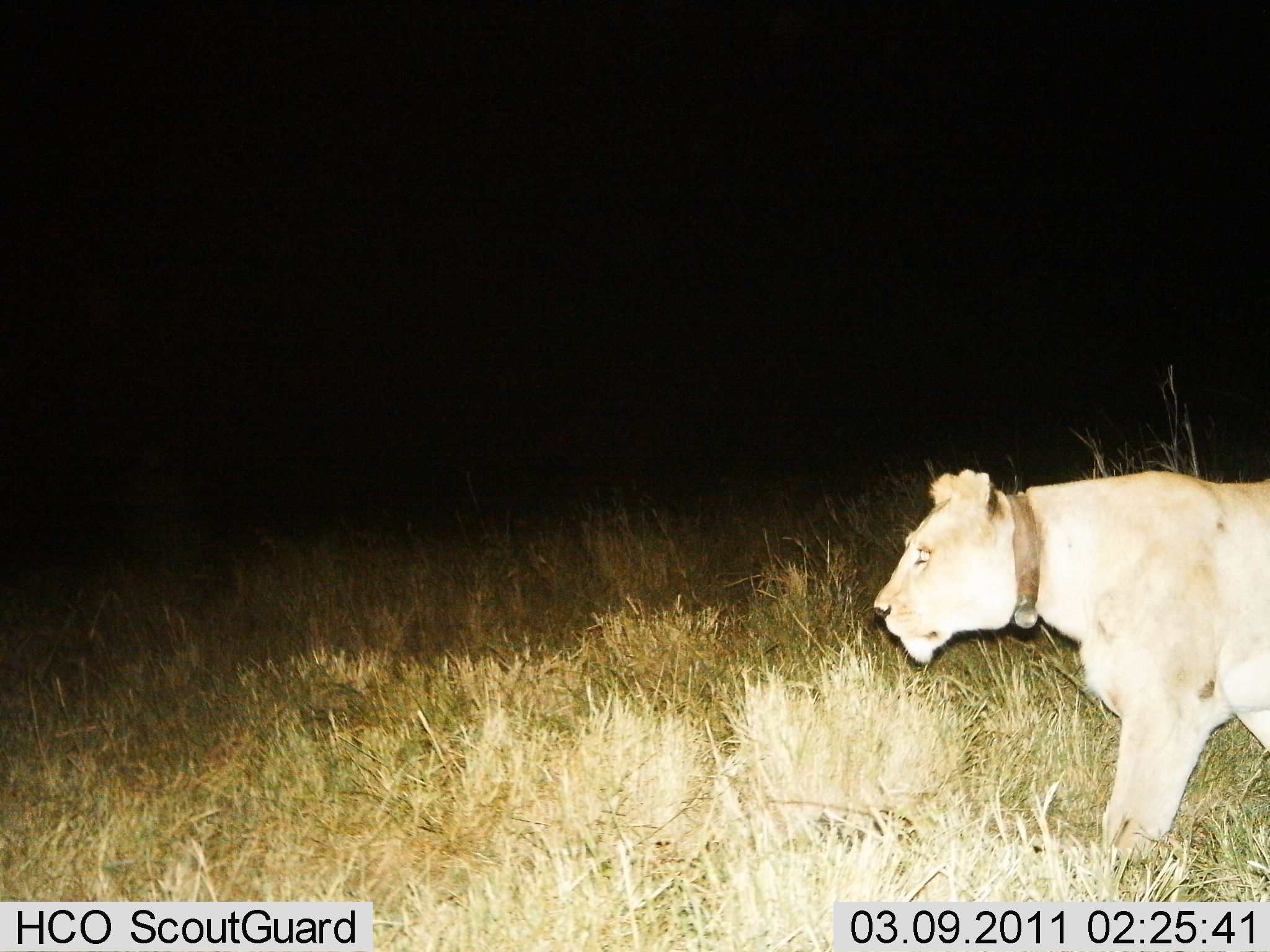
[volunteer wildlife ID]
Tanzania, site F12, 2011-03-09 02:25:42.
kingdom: Animalia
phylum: Chordata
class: Mammalia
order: Carnivora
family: Felidae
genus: Panthera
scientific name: Panthera leo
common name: lion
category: lionfemale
Lionfemale (lion) (Panthera leo), count 1. Behavior (volunteer vote fractions): standing 20%, resting 0%, moving 90%, interacting 0%. Young present (vote fraction): 0%. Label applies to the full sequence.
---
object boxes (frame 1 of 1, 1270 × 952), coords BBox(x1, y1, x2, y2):
animal: BBox(872, 465, 1270, 857)